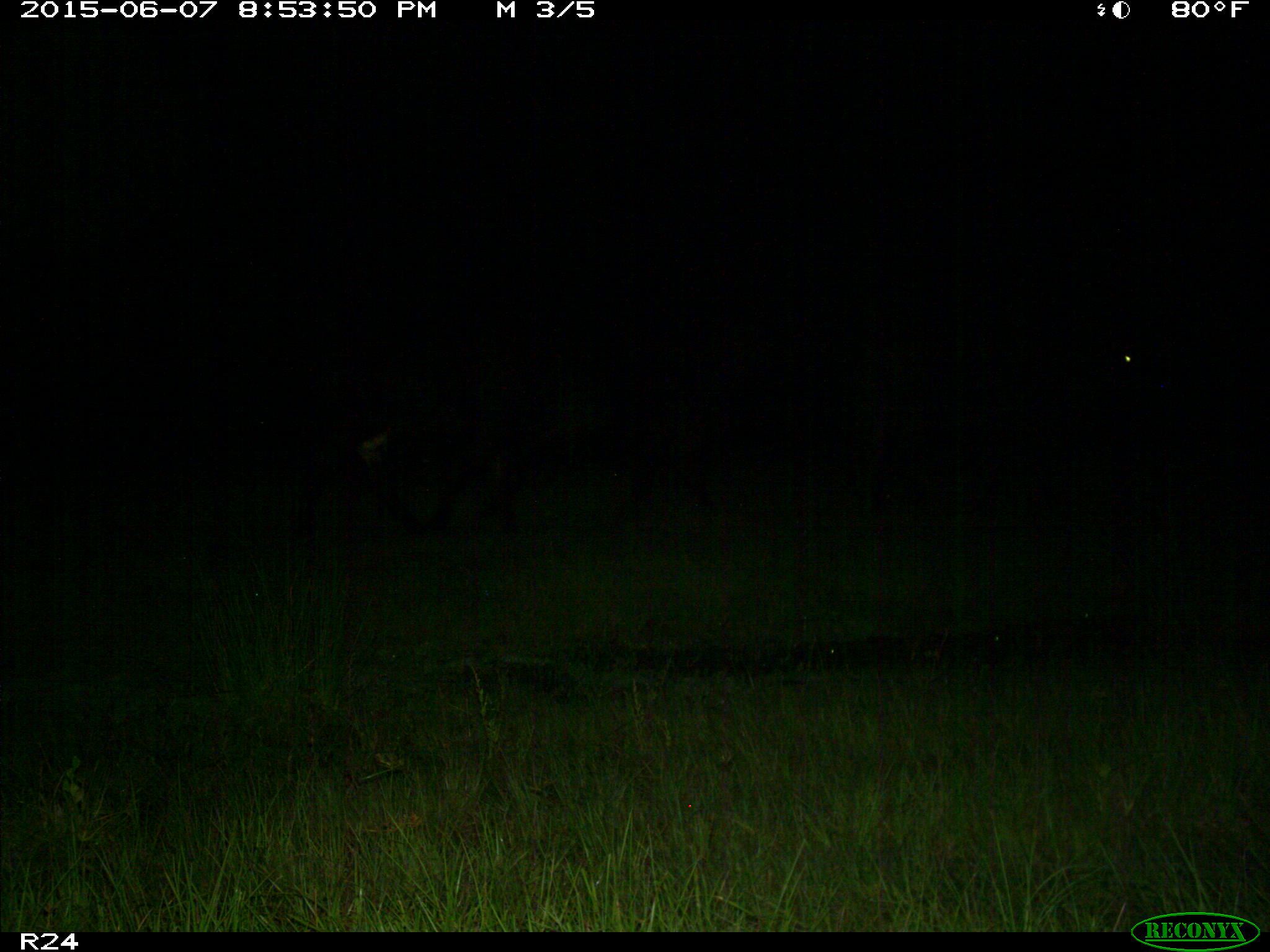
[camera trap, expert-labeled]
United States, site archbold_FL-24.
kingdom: Animalia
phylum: Chordata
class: Mammalia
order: Artiodactyla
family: Bovidae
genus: Bos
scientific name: Bos taurus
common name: domestic cow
Bos taurus (domestic cow).